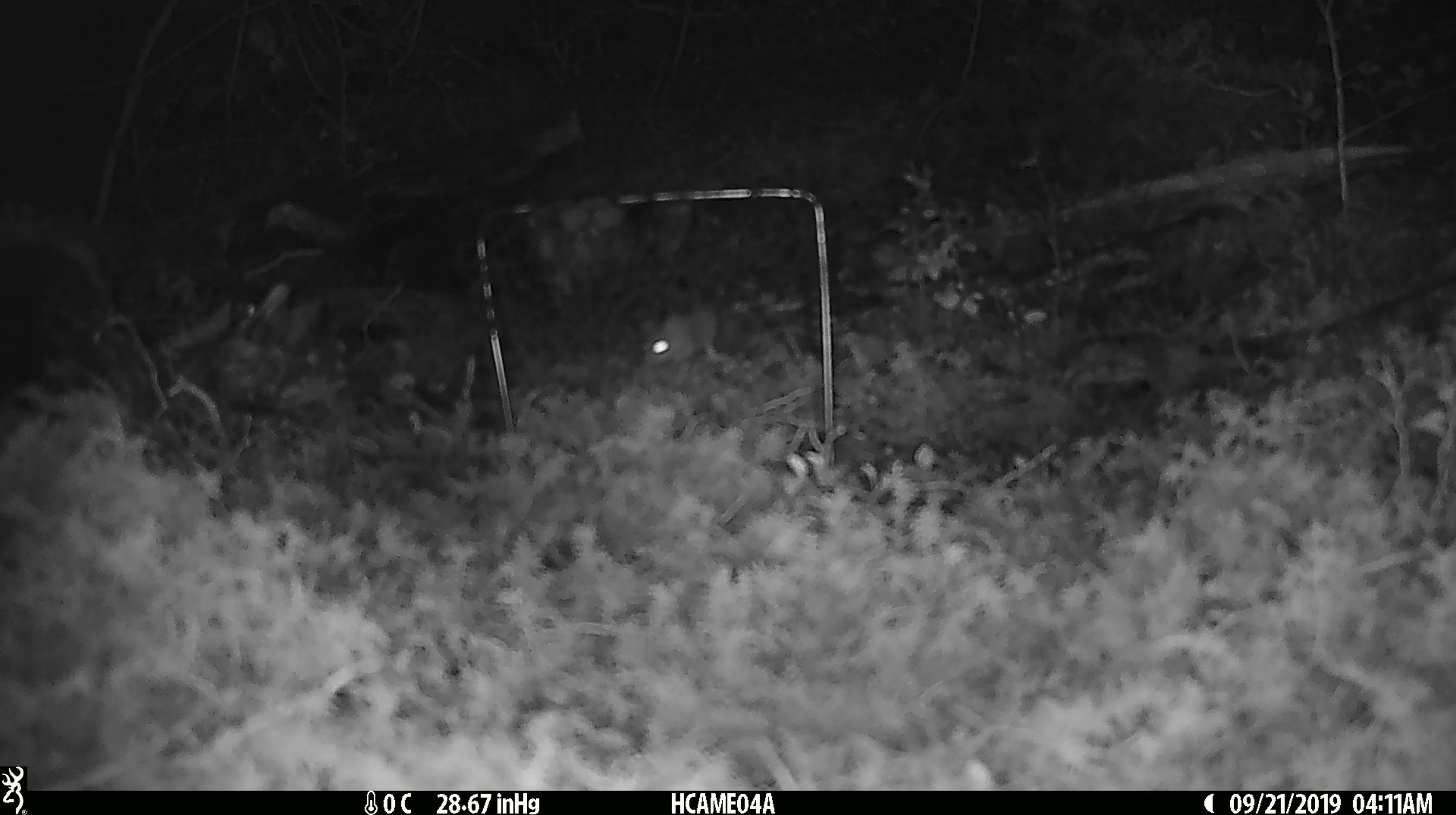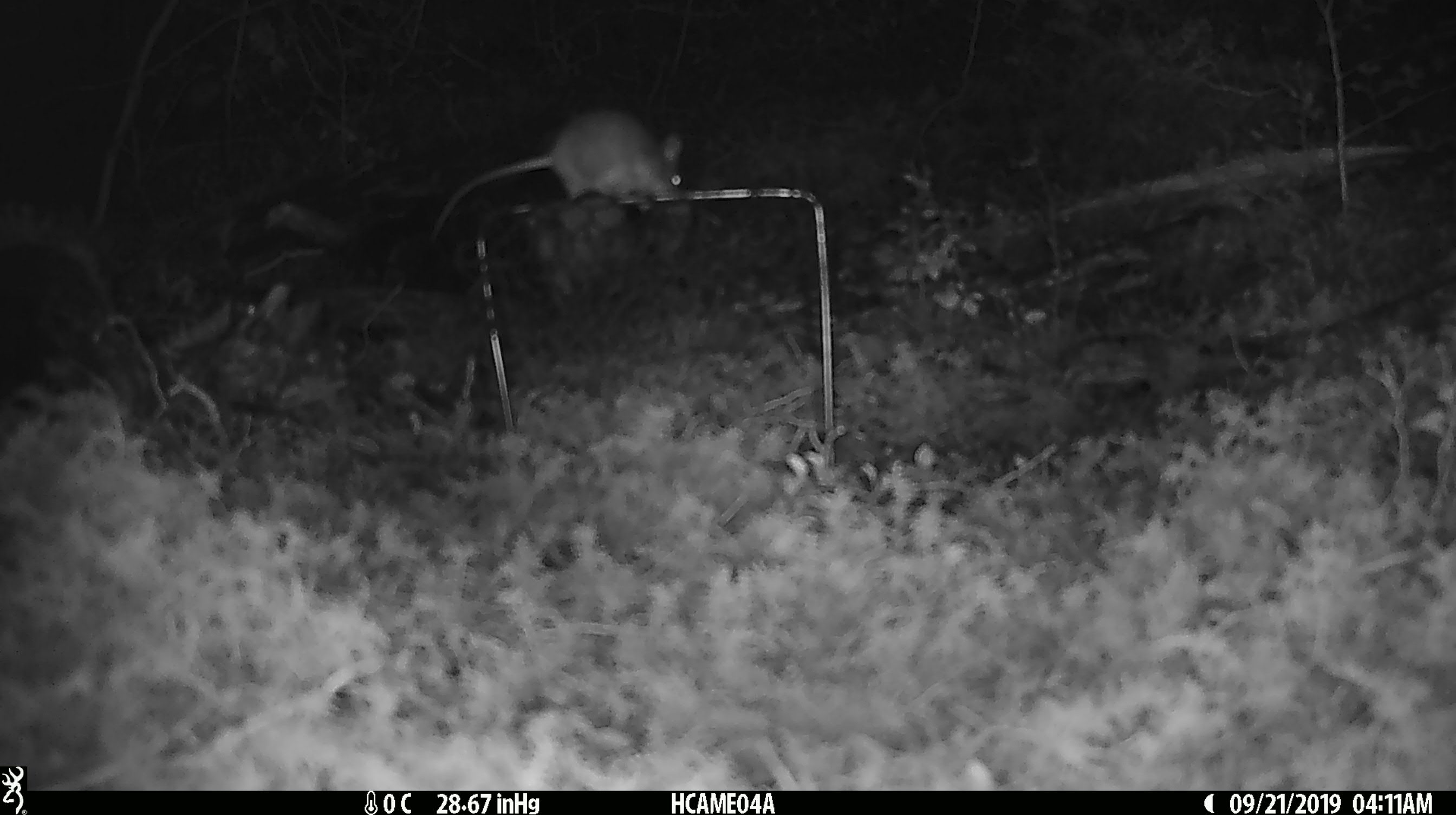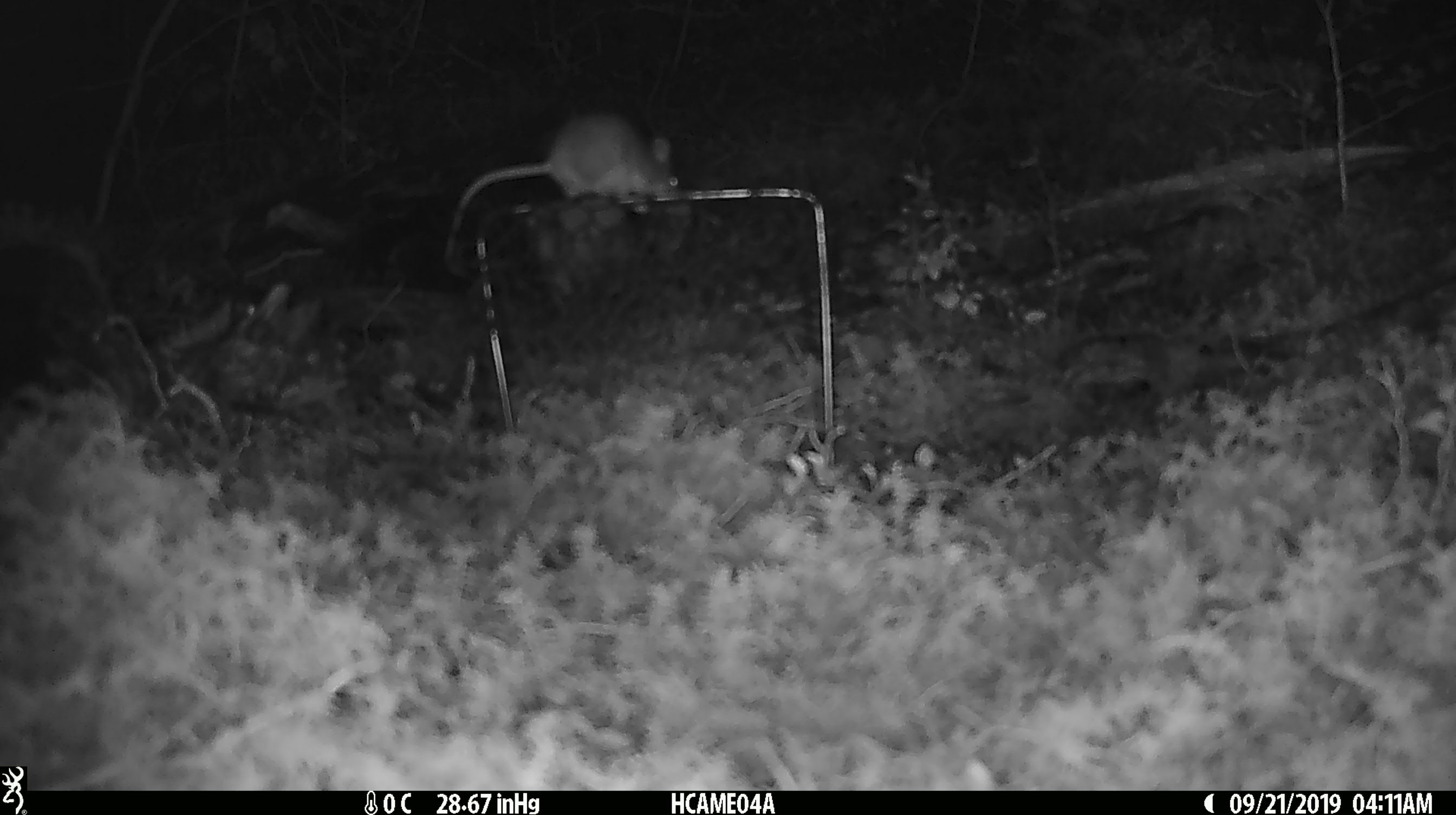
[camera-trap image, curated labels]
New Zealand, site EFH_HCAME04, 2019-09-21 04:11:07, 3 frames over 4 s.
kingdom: Animalia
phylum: Chordata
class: Mammalia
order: Rodentia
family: Muridae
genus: Mus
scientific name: Mus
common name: mouse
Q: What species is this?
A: Mouse (Mus).